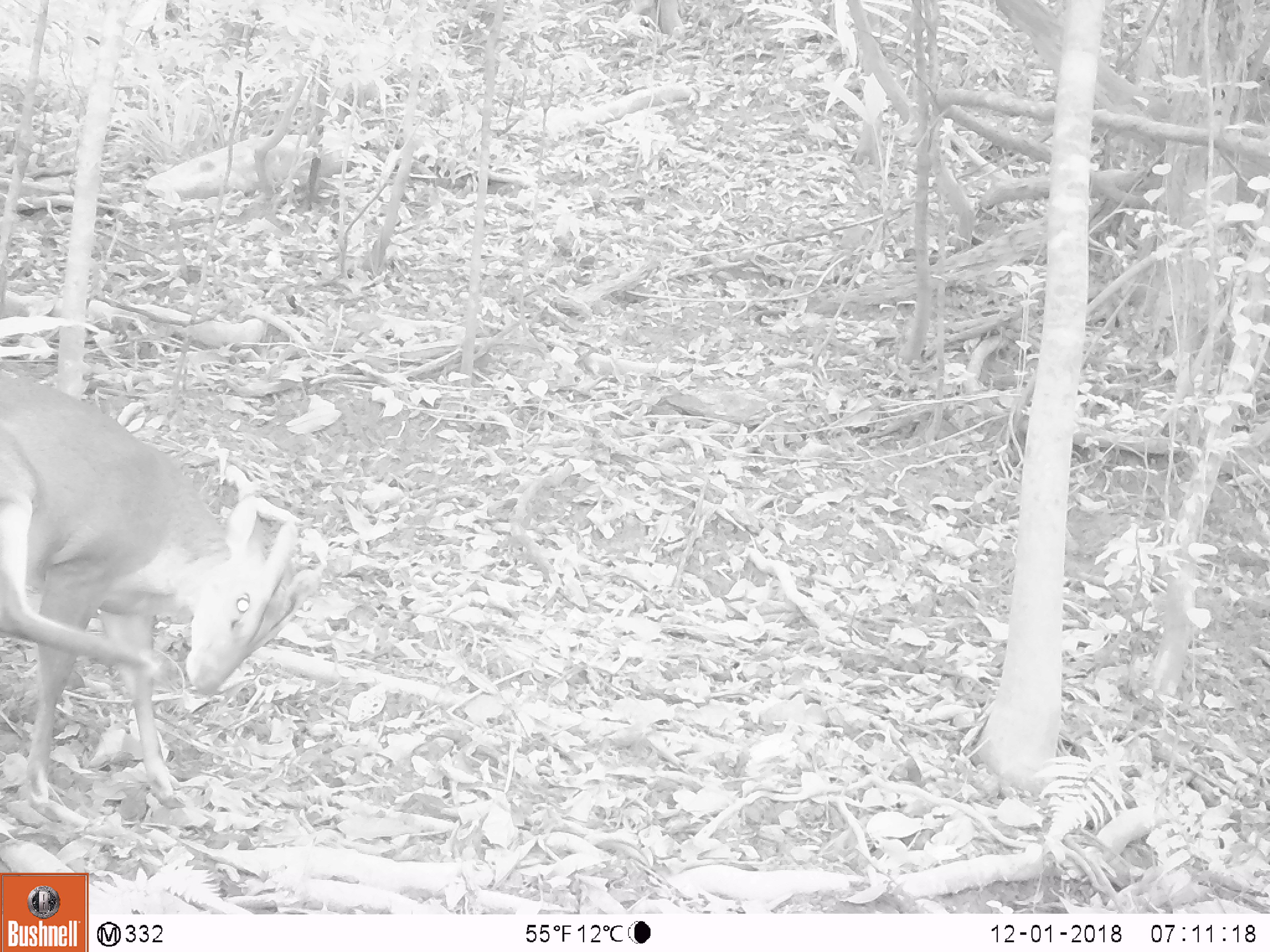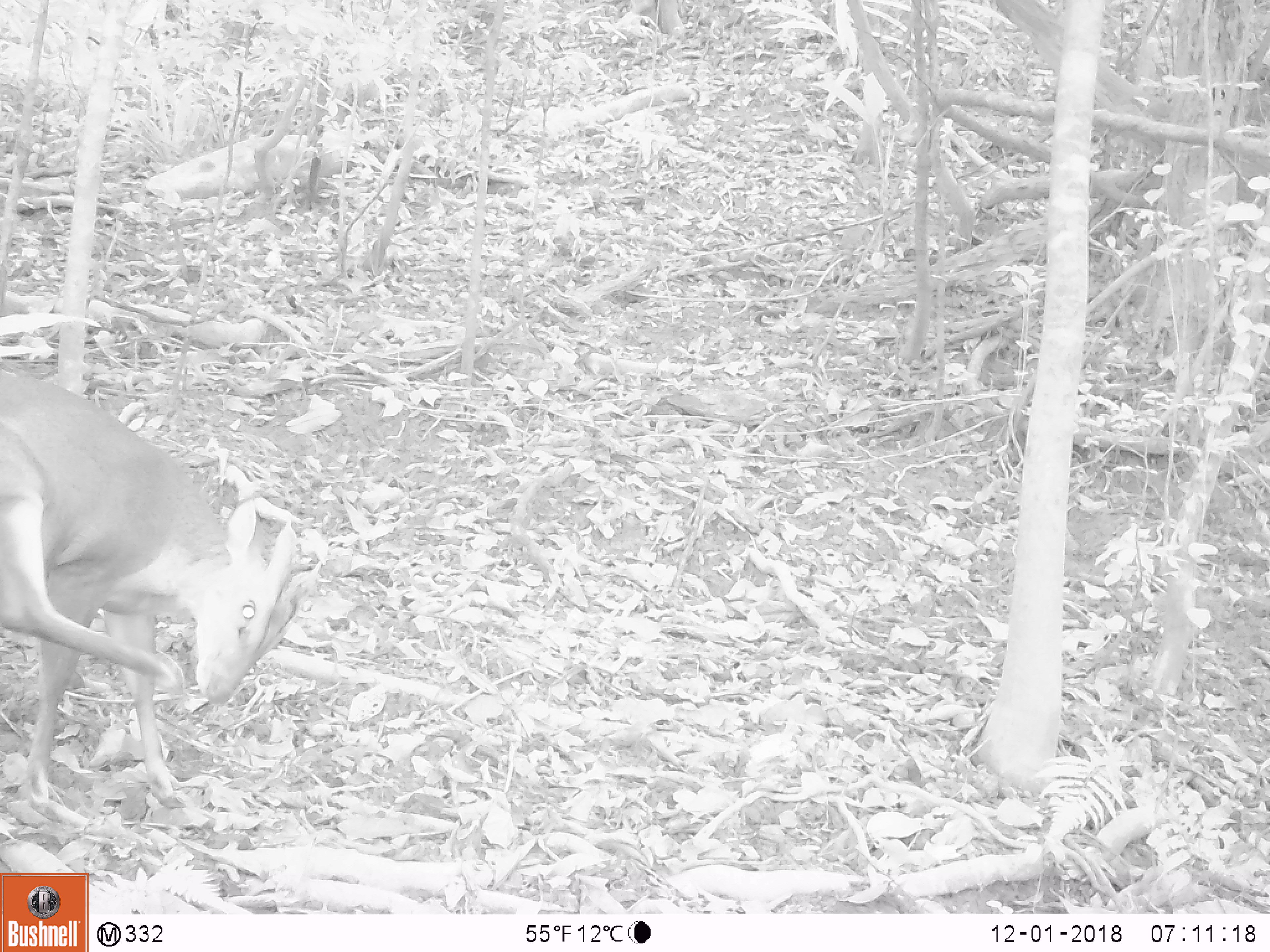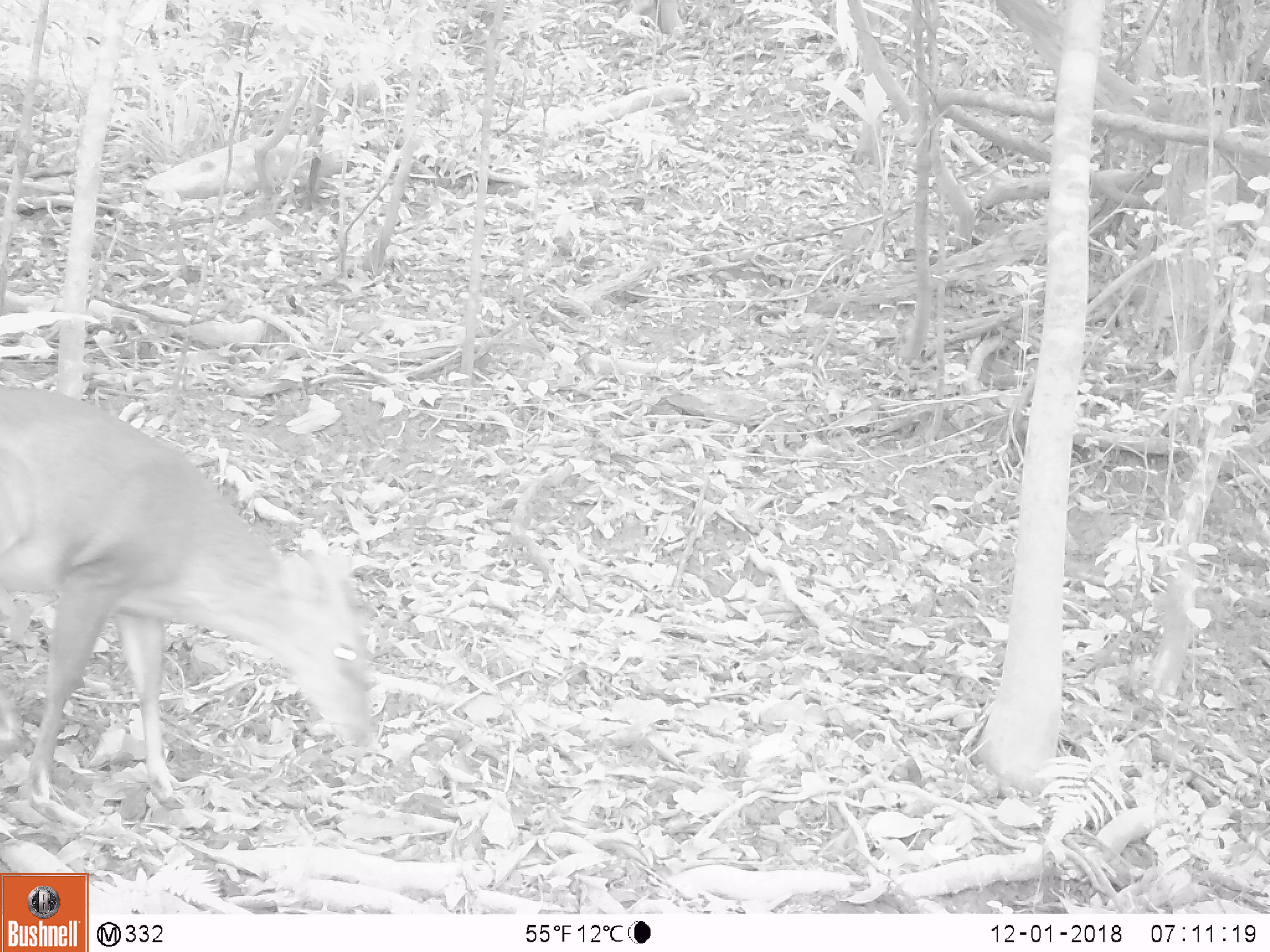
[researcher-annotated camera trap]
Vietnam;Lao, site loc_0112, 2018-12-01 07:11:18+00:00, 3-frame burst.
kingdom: Animalia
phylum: Chordata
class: Mammalia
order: Artiodactyla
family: Cervidae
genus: Muntiacus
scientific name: Muntiacus vuquangensis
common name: large-antlered muntjac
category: large antlered muntjac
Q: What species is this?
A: Large antlered muntjac (large-antlered muntjac) (Muntiacus vuquangensis).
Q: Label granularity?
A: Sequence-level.